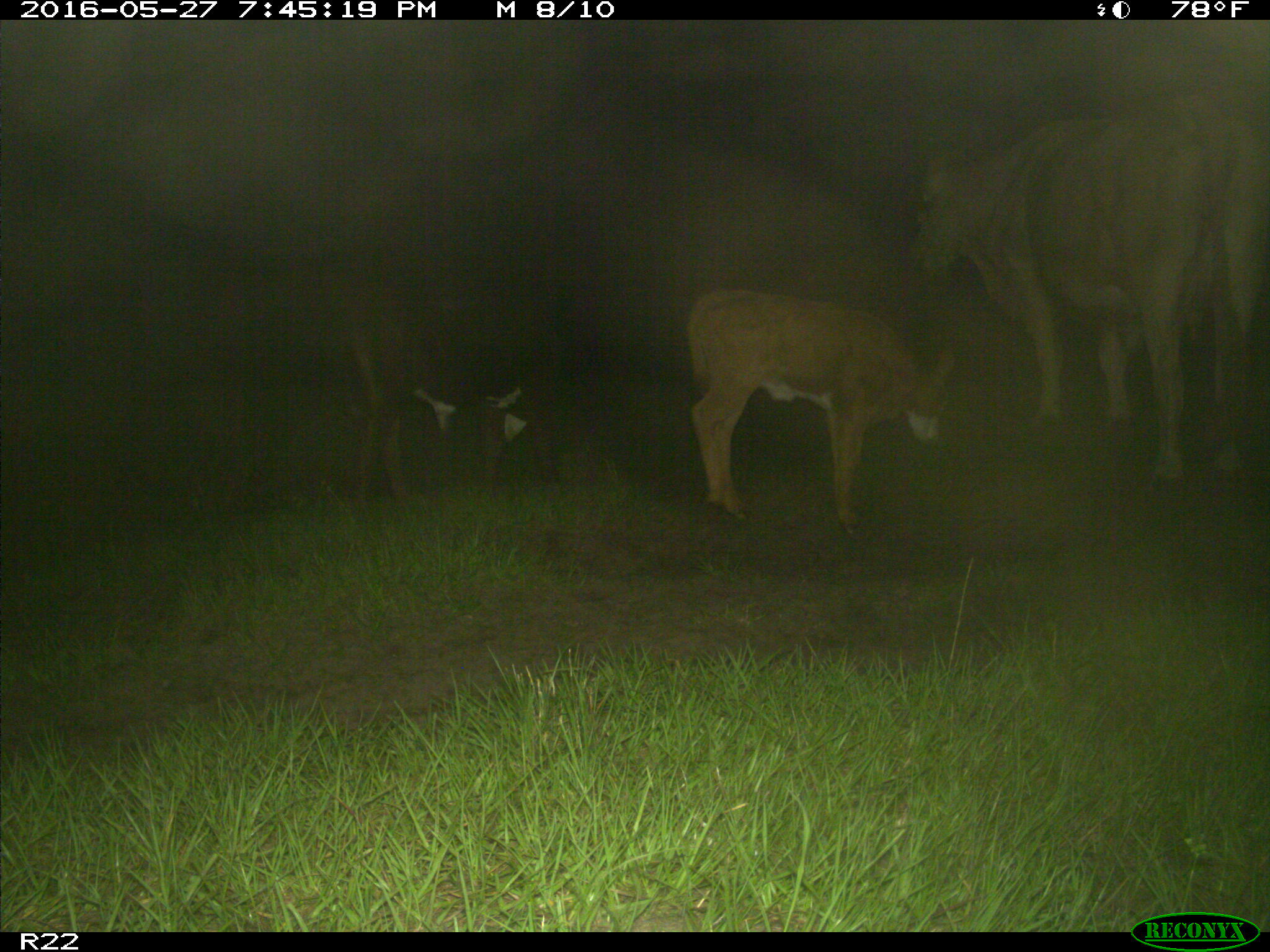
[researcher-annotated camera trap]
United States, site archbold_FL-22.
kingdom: Animalia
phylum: Chordata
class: Mammalia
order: Artiodactyla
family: Bovidae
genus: Bos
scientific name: Bos taurus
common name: domestic cow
Bos taurus (domestic cow).